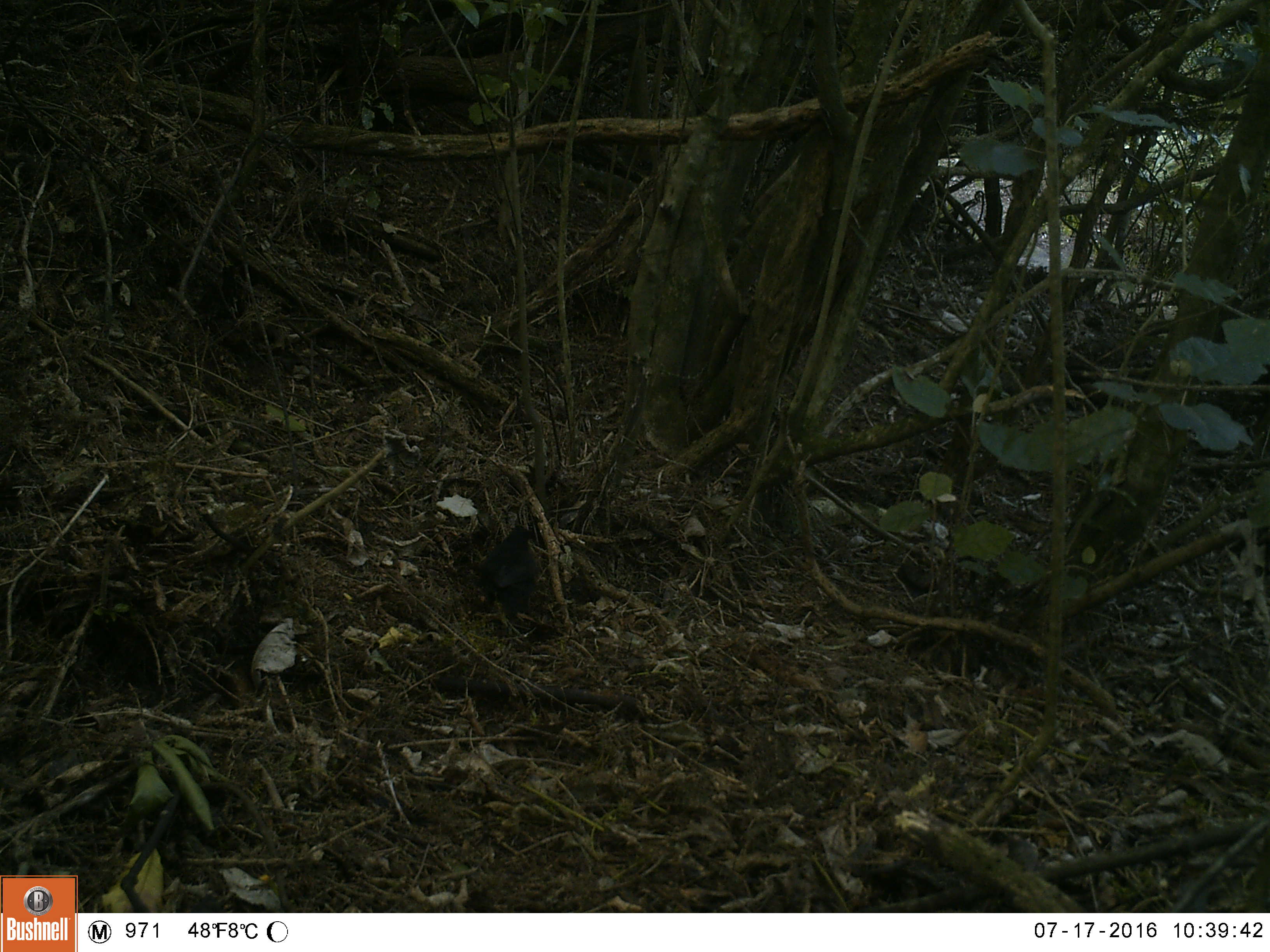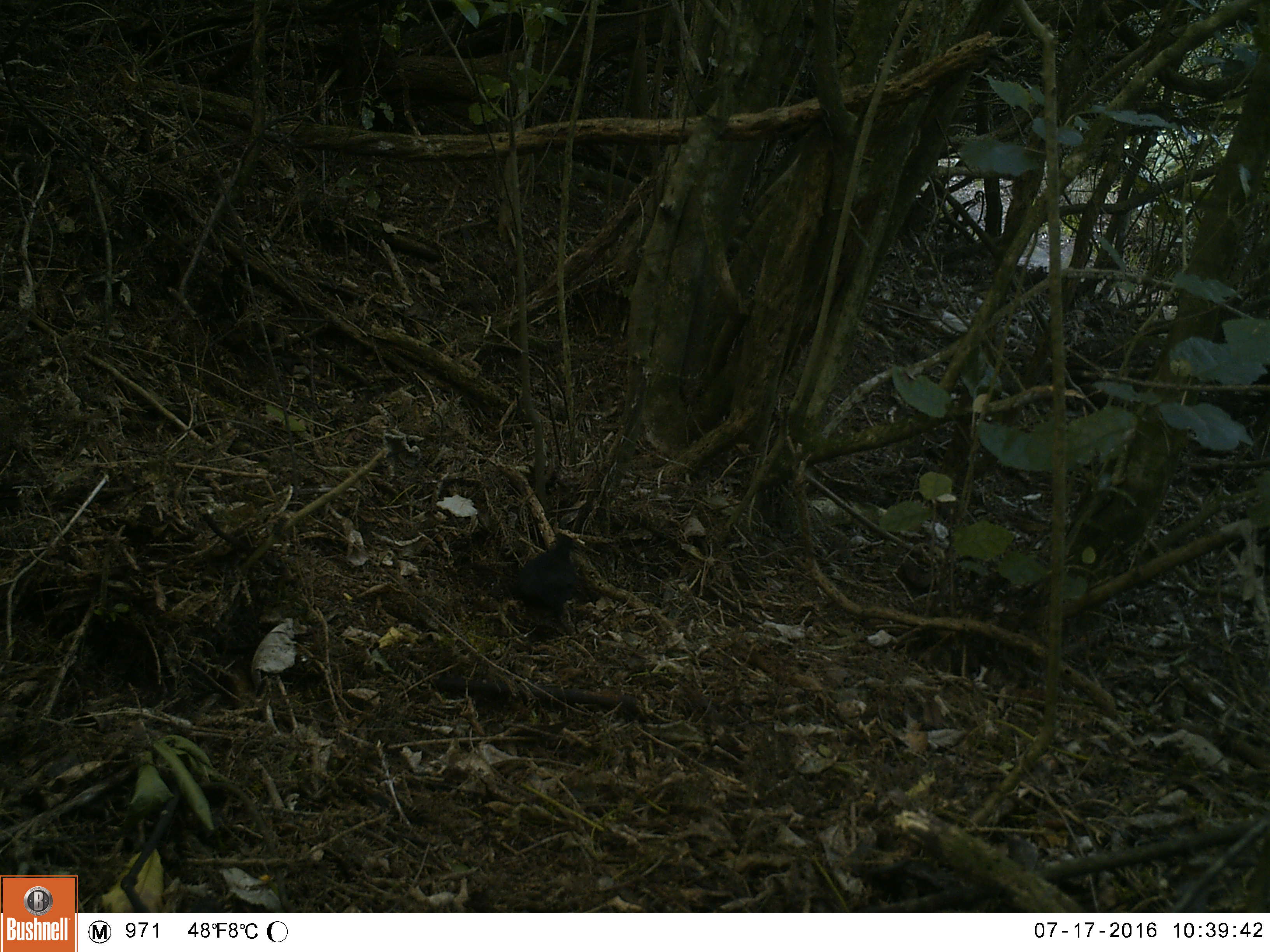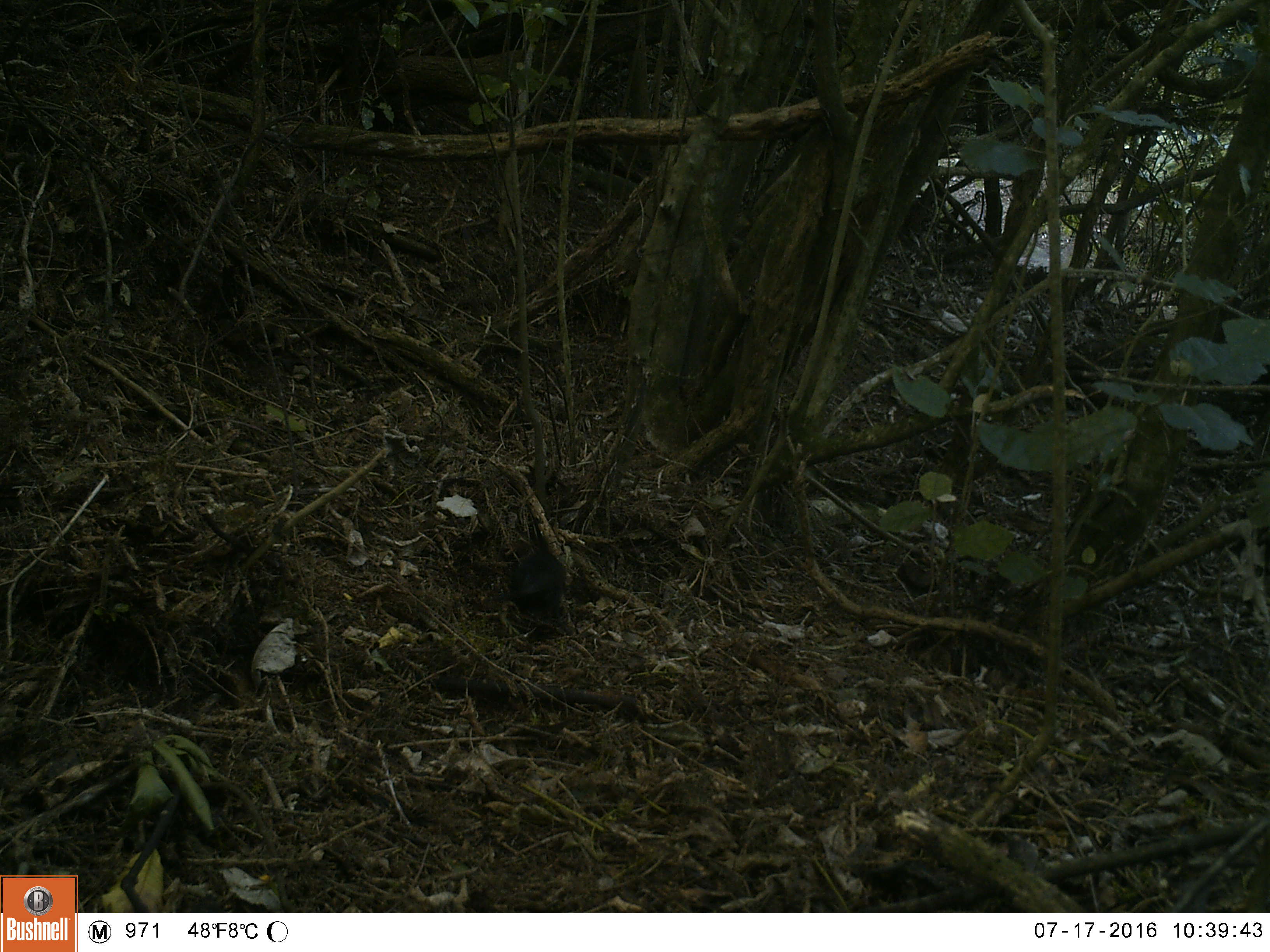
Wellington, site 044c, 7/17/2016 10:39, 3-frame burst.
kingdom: Animalia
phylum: Chordata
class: Aves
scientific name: Aves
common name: bird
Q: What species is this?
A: Bird (Aves).